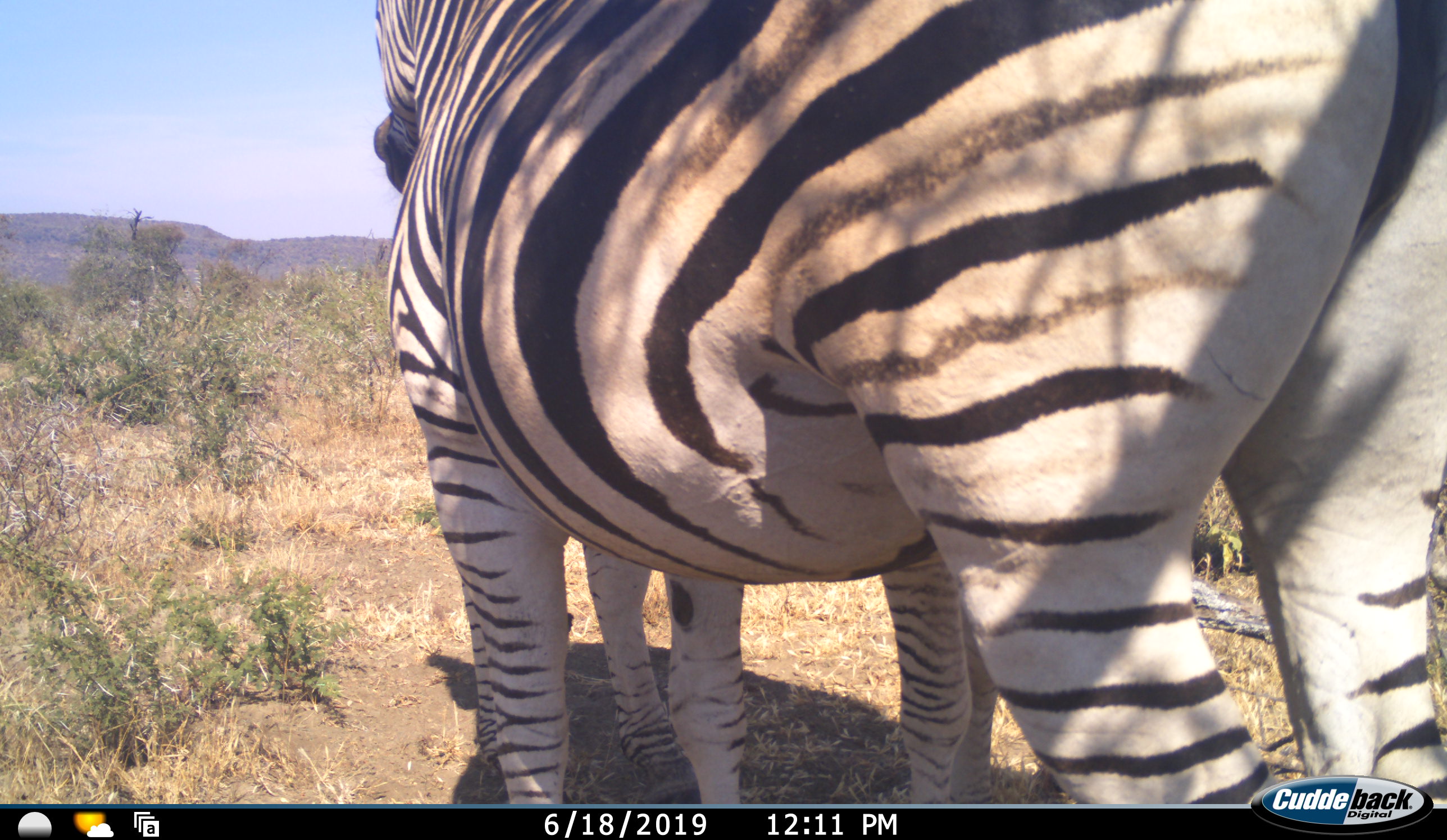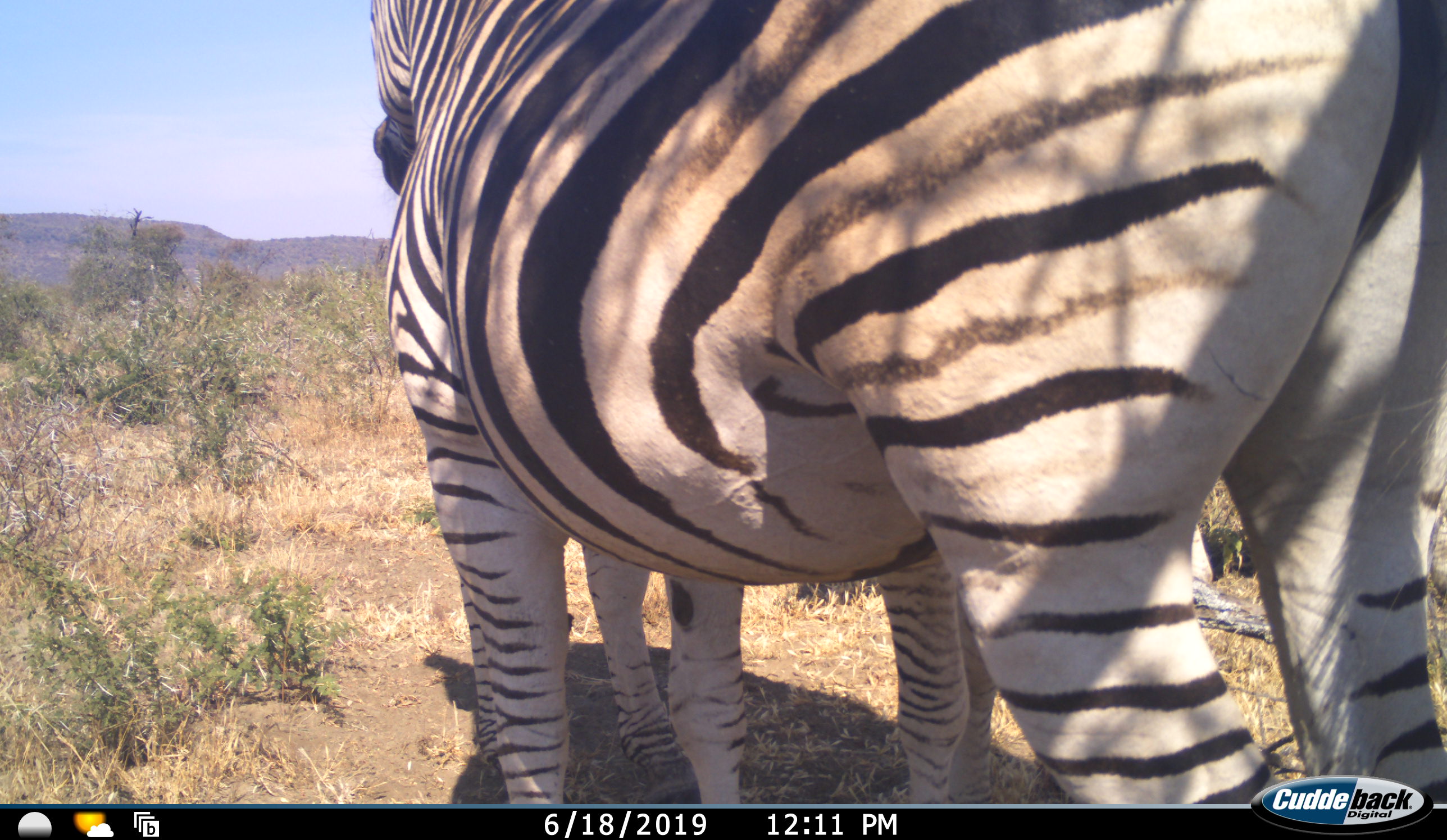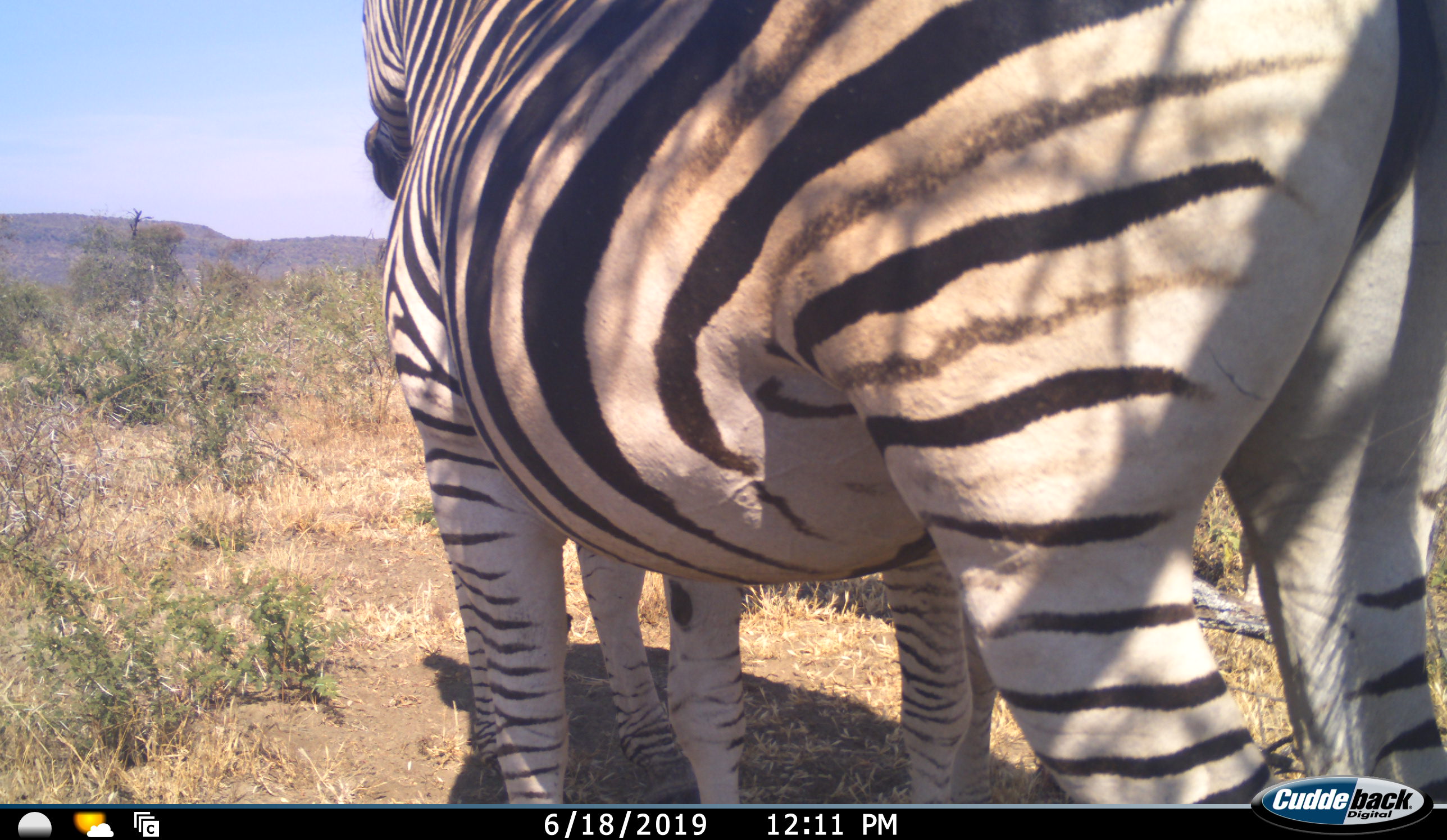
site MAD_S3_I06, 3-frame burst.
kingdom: Animalia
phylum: Chordata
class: Mammalia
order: Perissodactyla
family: Equidae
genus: Equus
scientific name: Equus quagga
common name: plains zebra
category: zebraplains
Zebraplains (plains zebra) (Equus quagga), count 2. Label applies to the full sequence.